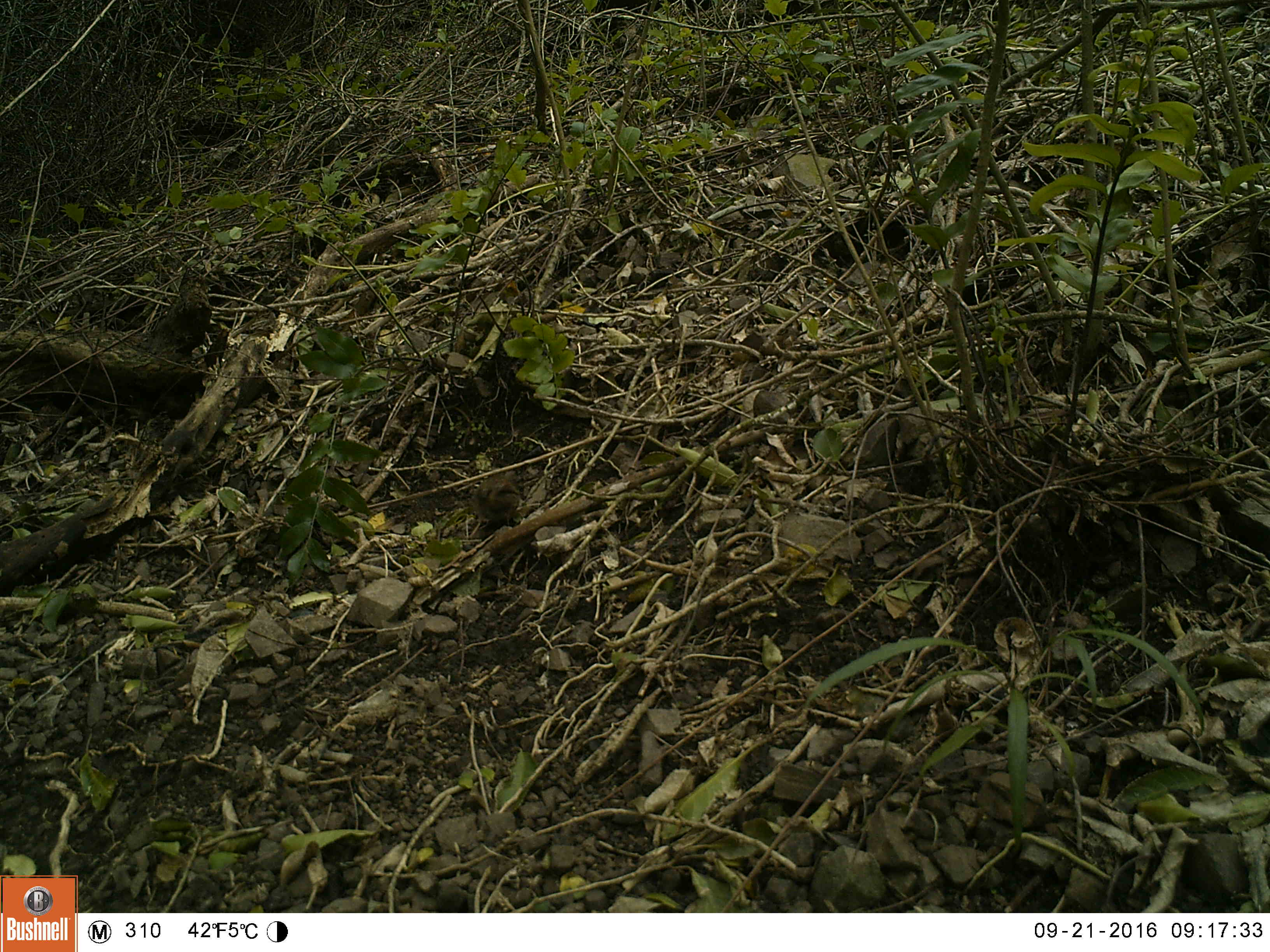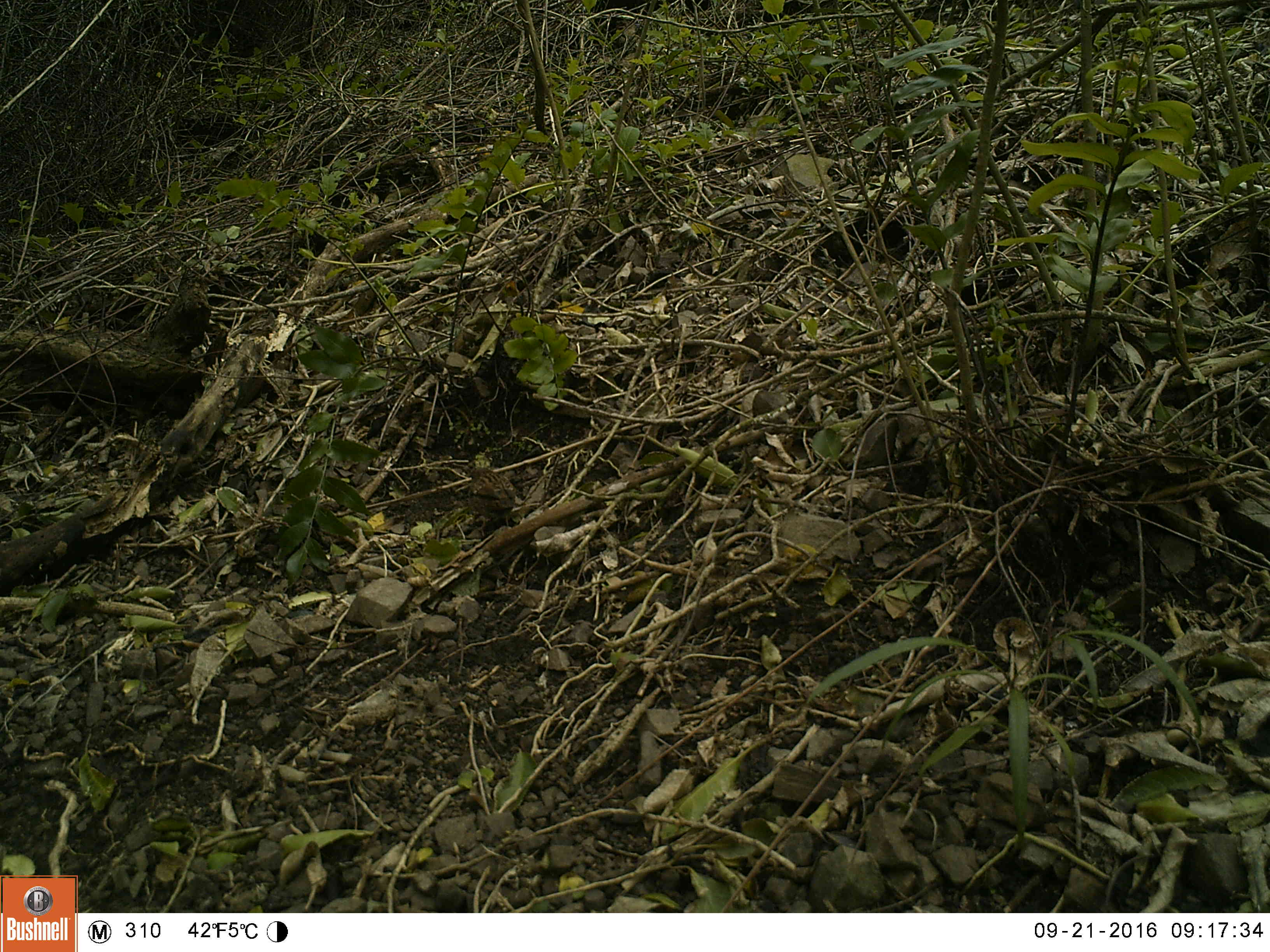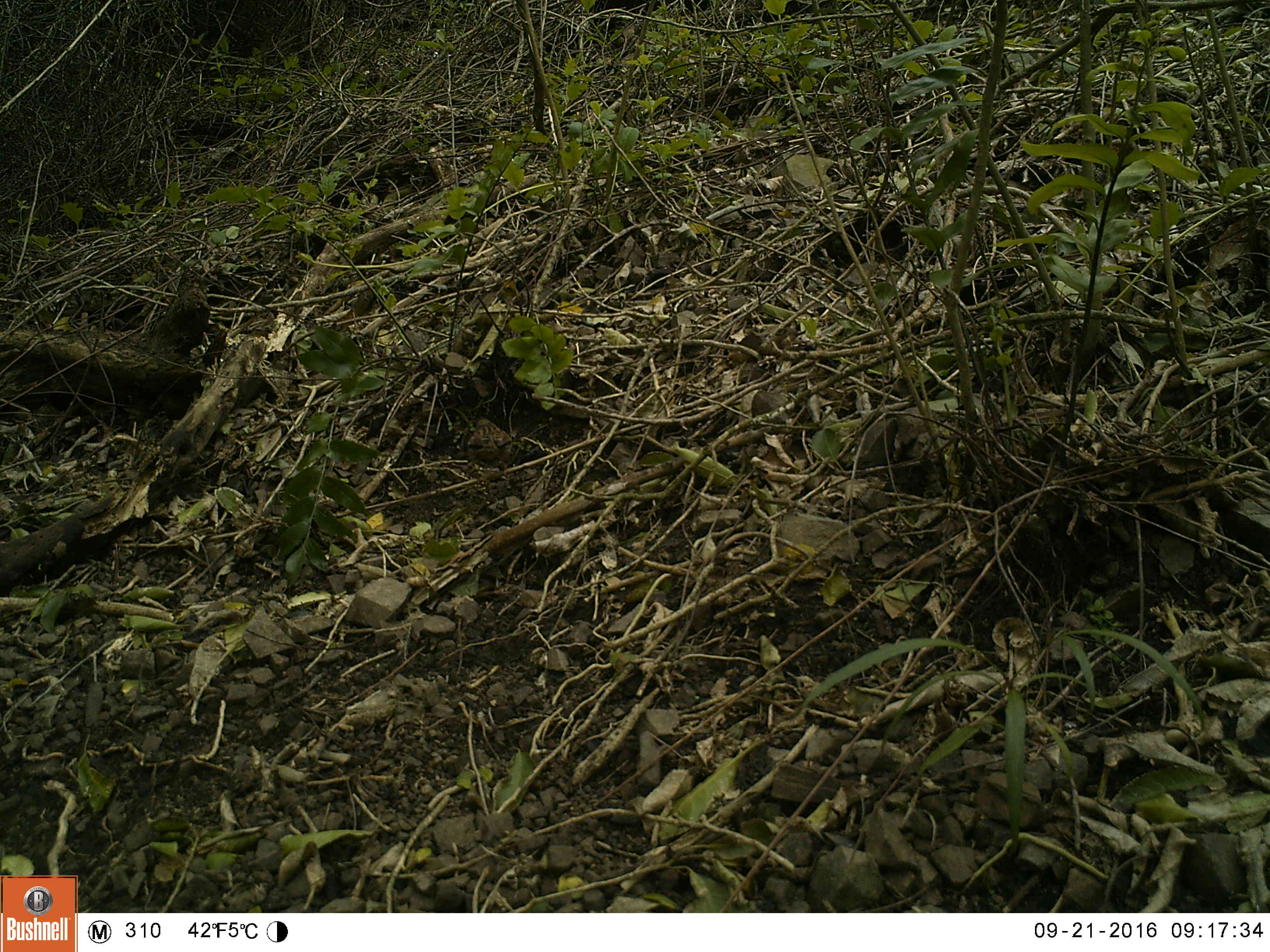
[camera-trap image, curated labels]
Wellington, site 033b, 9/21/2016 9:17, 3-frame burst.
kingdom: Animalia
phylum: Chordata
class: Aves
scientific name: Aves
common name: bird